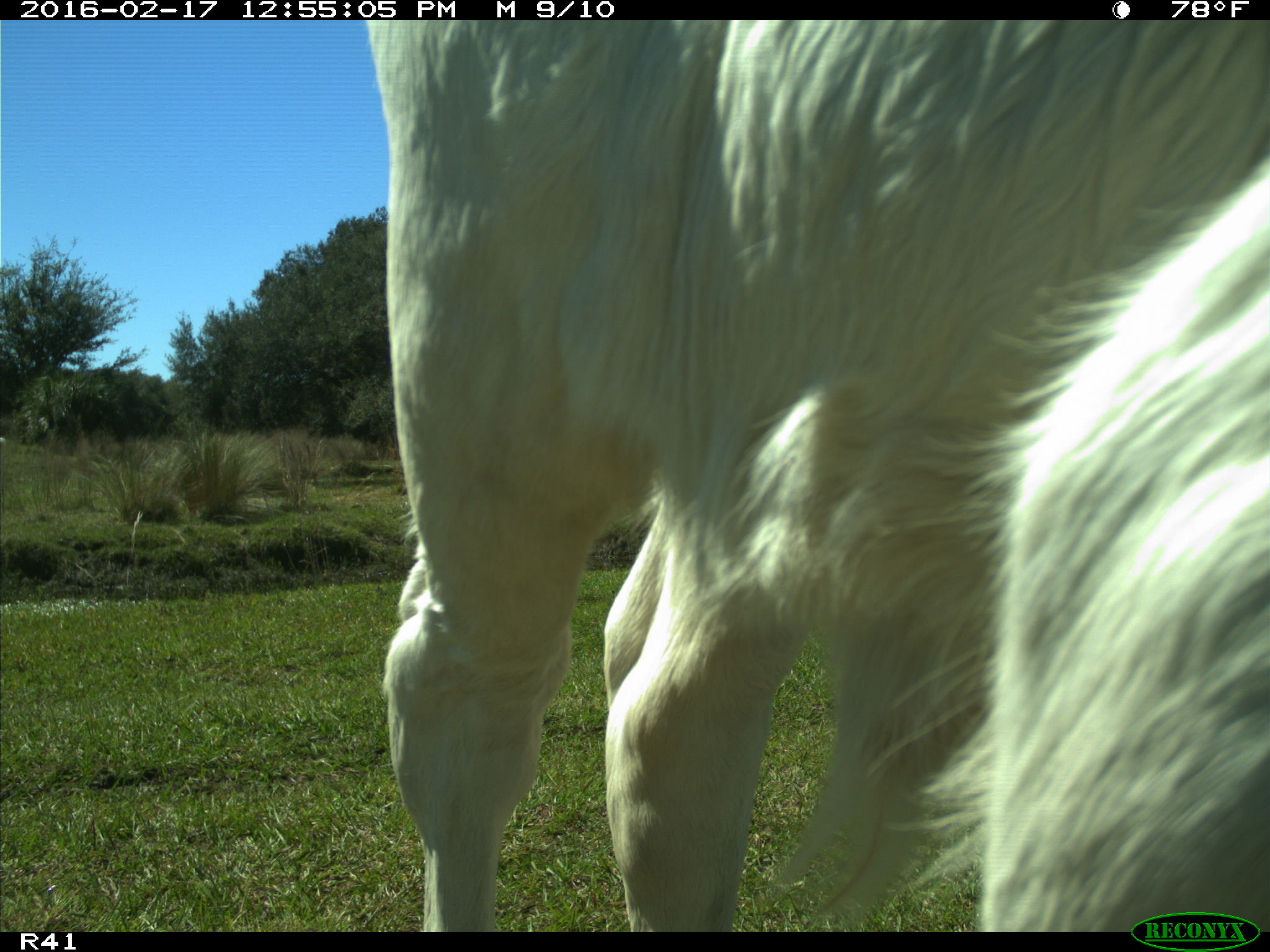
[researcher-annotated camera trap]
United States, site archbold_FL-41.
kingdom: Animalia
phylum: Chordata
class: Mammalia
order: Artiodactyla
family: Bovidae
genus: Bos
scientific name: Bos taurus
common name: domestic cow